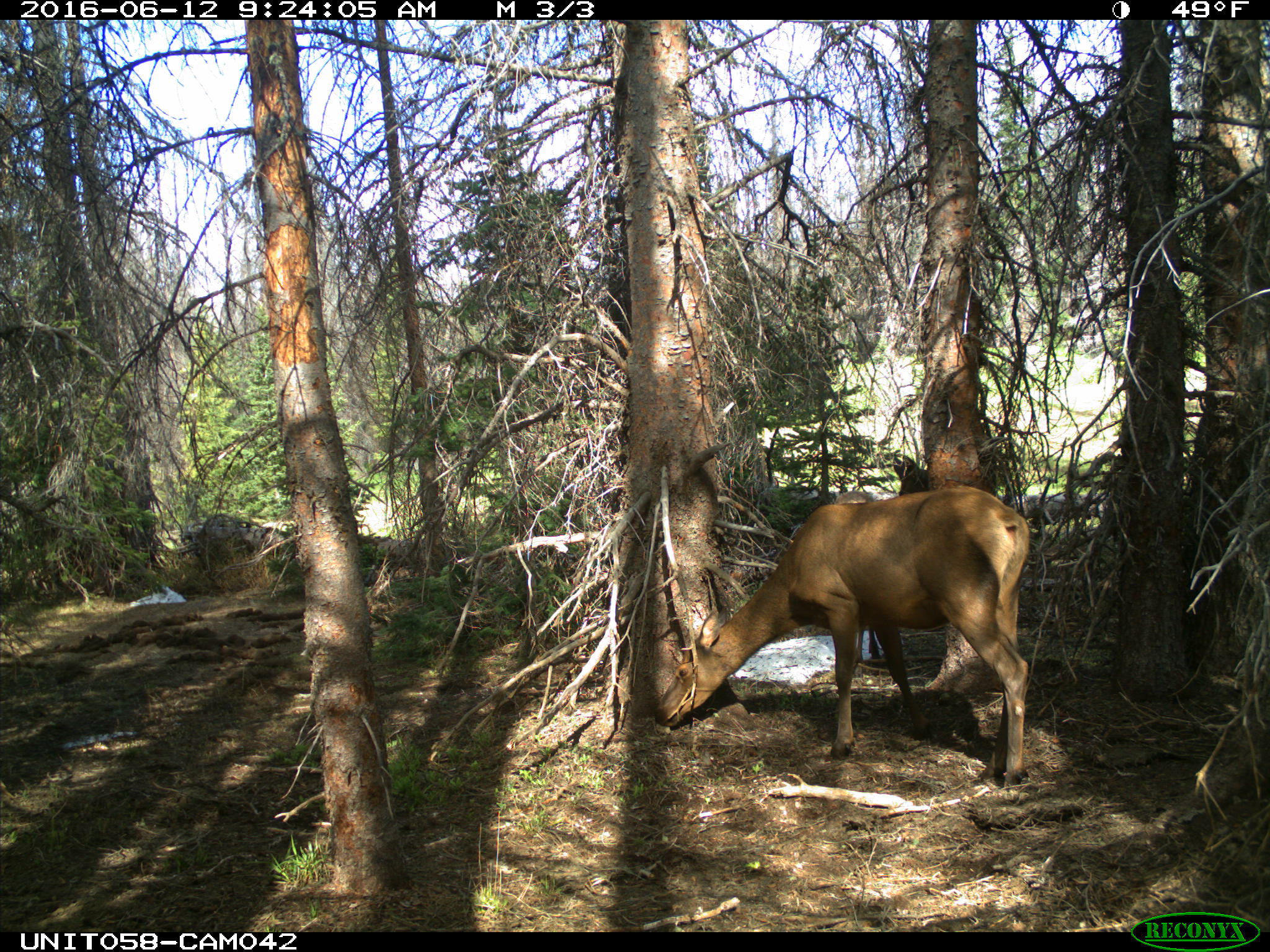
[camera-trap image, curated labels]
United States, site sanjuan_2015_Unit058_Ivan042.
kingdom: Animalia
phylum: Chordata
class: Mammalia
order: Artiodactyla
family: Cervidae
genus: Cervus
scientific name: Cervus elaphus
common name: red deer